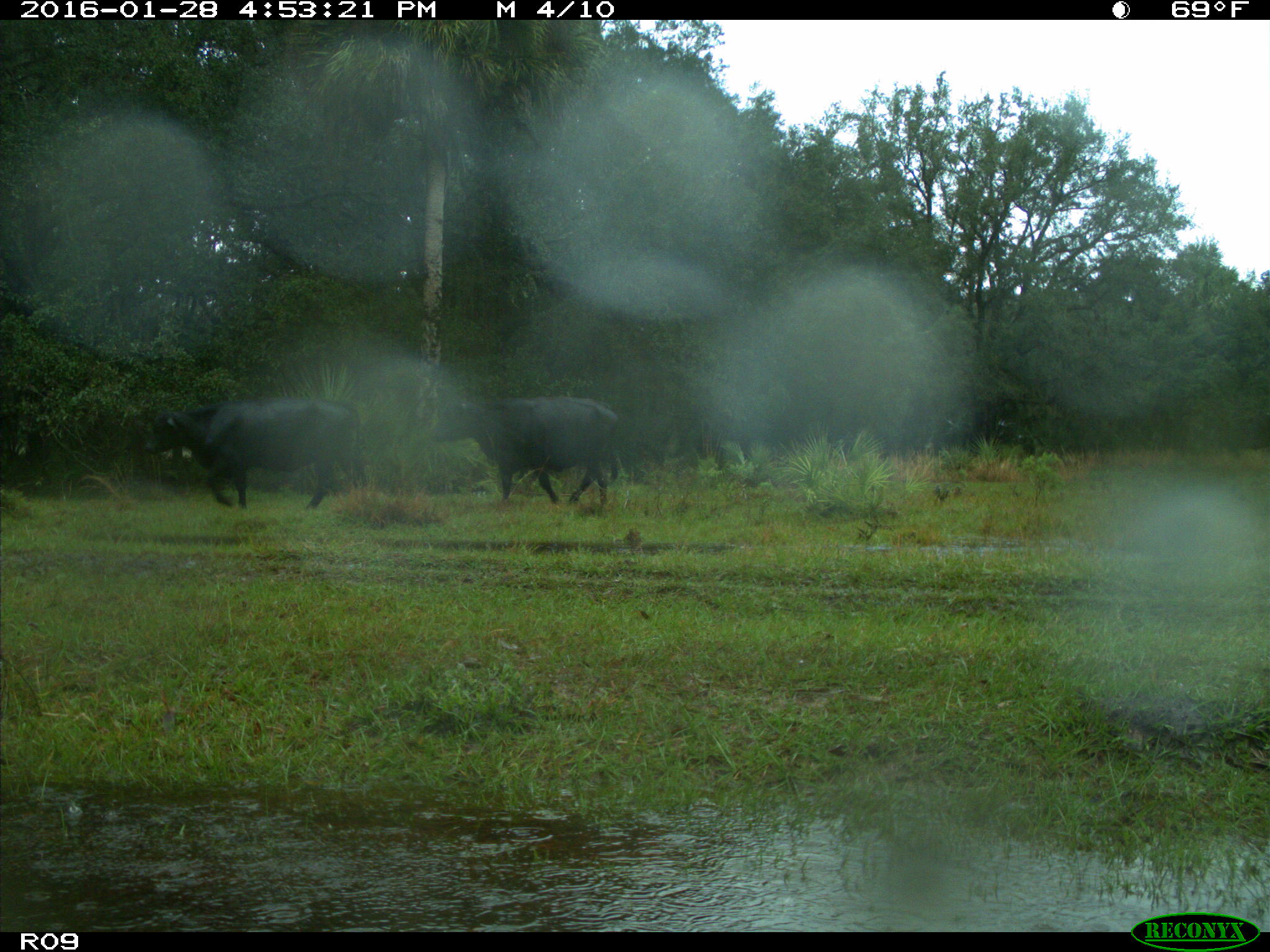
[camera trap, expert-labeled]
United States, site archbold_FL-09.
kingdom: Animalia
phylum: Chordata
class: Mammalia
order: Artiodactyla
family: Bovidae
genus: Bos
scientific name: Bos taurus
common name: domestic cow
Bos taurus (domestic cow).